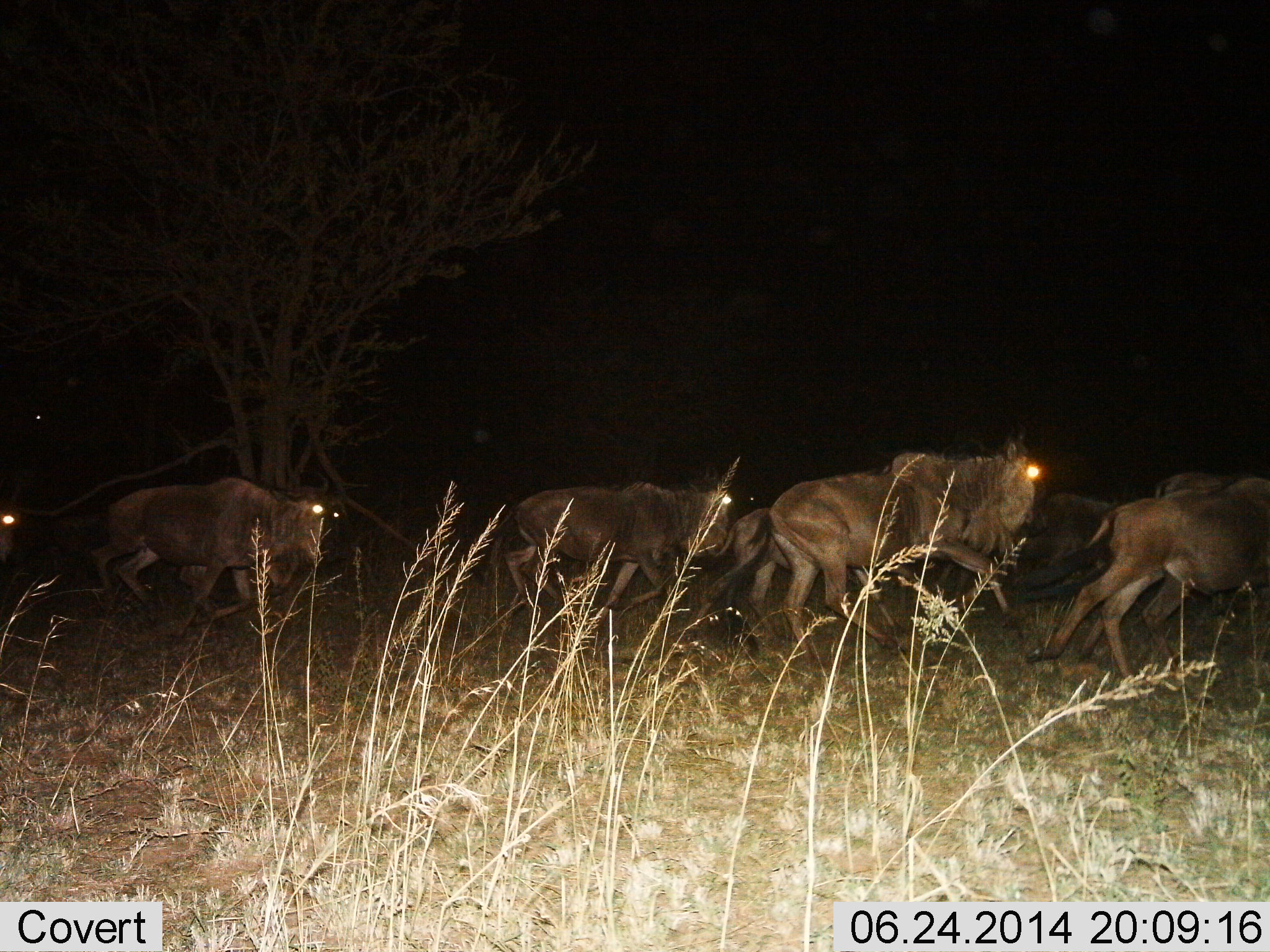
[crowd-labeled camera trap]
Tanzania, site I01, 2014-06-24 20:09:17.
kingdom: Animalia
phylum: Chordata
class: Mammalia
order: Artiodactyla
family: Bovidae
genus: Connochaetes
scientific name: Connochaetes taurinus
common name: blue wildebeest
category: wildebeest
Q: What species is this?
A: Wildebeest (blue wildebeest) (Connochaetes taurinus).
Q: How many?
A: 6.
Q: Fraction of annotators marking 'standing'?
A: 0%.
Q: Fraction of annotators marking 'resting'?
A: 0%.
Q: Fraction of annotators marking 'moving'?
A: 100%.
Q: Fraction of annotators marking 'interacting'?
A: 0%.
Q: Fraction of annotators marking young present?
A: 0%.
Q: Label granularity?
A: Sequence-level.